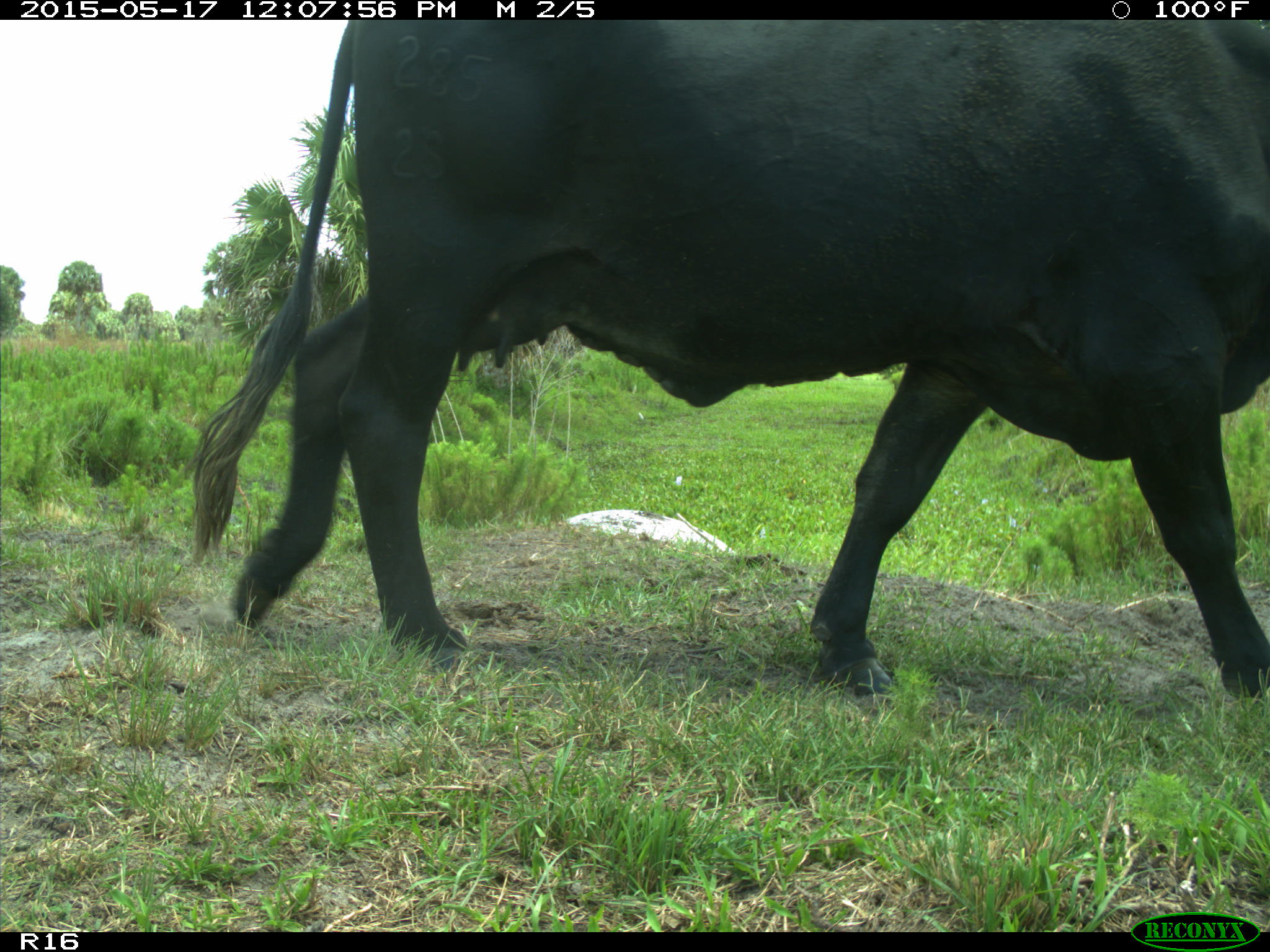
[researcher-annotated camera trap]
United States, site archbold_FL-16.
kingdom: Animalia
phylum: Chordata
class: Mammalia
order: Artiodactyla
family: Bovidae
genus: Bos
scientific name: Bos taurus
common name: domestic cow